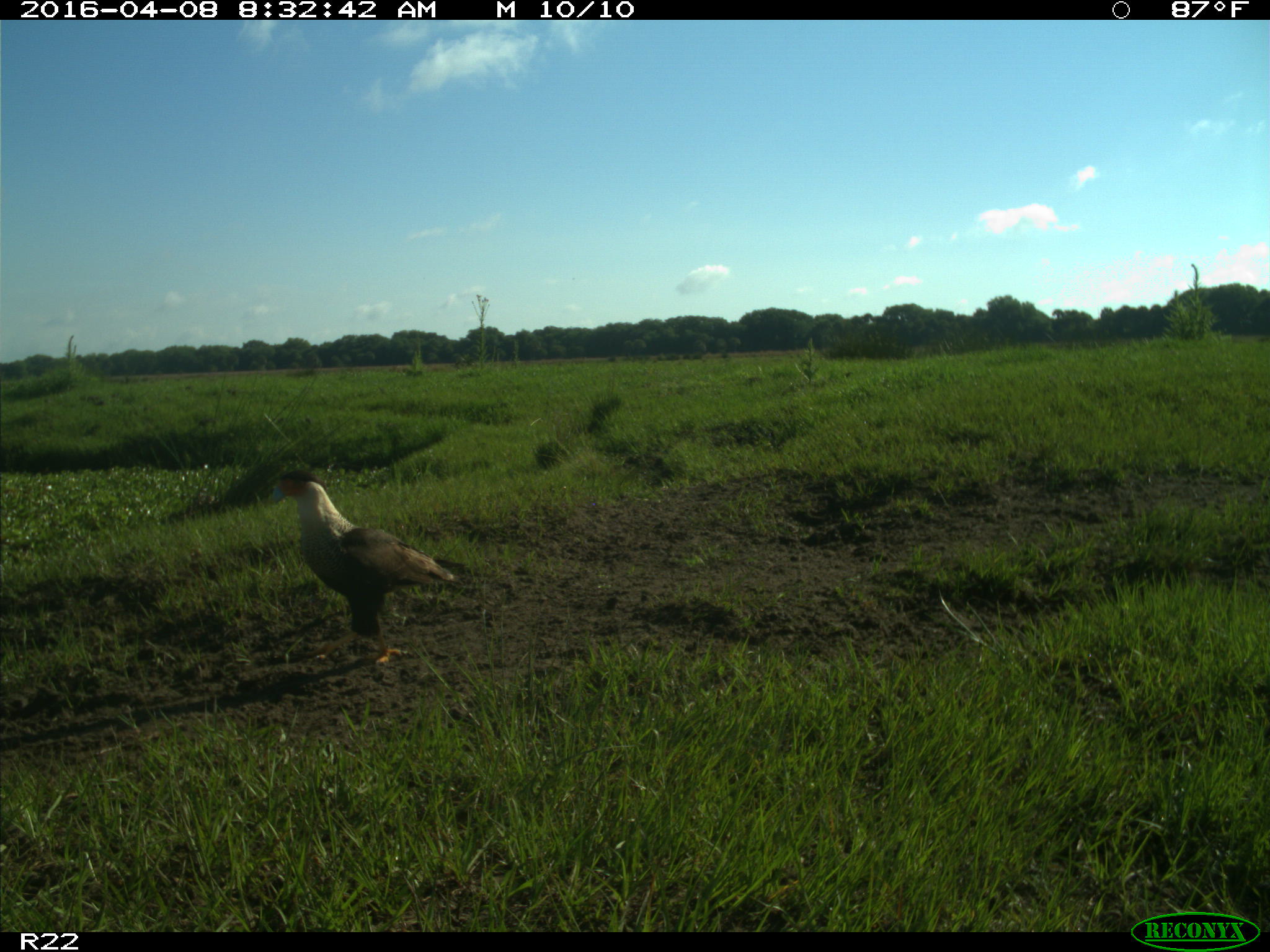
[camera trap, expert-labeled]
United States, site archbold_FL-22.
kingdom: Animalia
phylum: Chordata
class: Aves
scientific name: Aves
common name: birds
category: unidentified bird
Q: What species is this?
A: Unidentified bird (birds) (Aves).